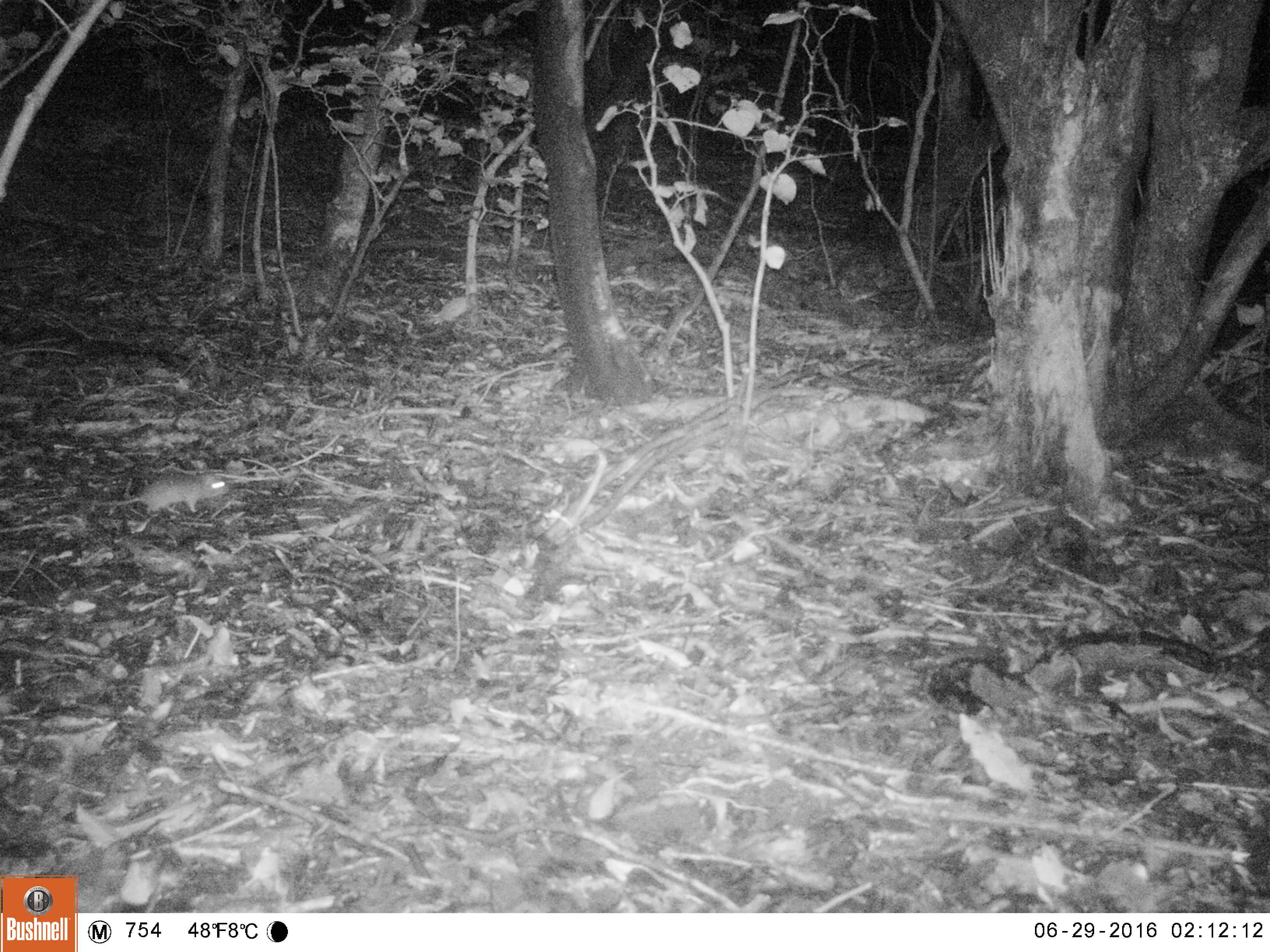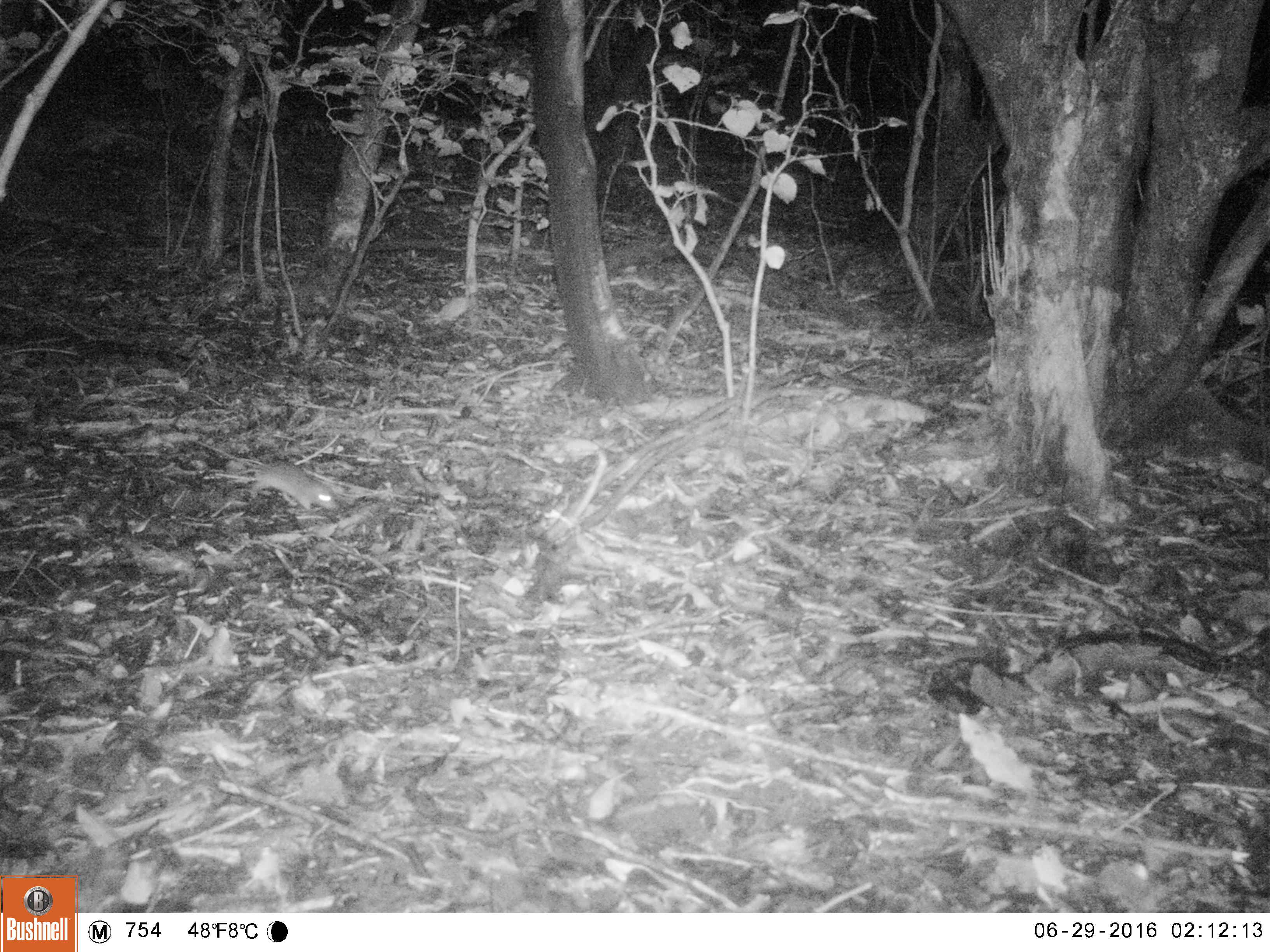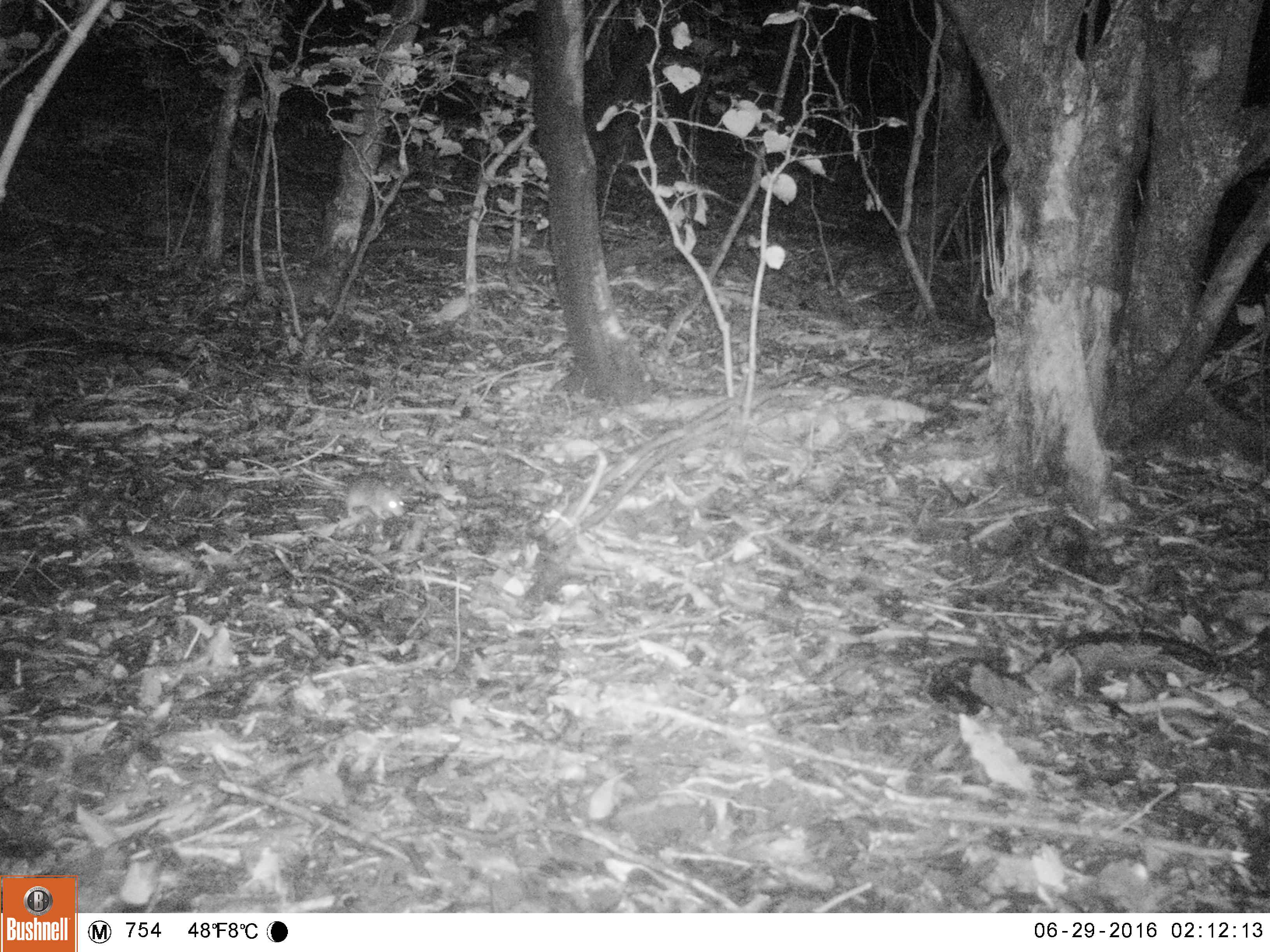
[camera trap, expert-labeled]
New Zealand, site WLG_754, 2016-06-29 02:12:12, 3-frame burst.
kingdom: Animalia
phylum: Chordata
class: Mammalia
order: Rodentia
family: Muridae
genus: Rattus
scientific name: Rattus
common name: rat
Rat (Rattus).